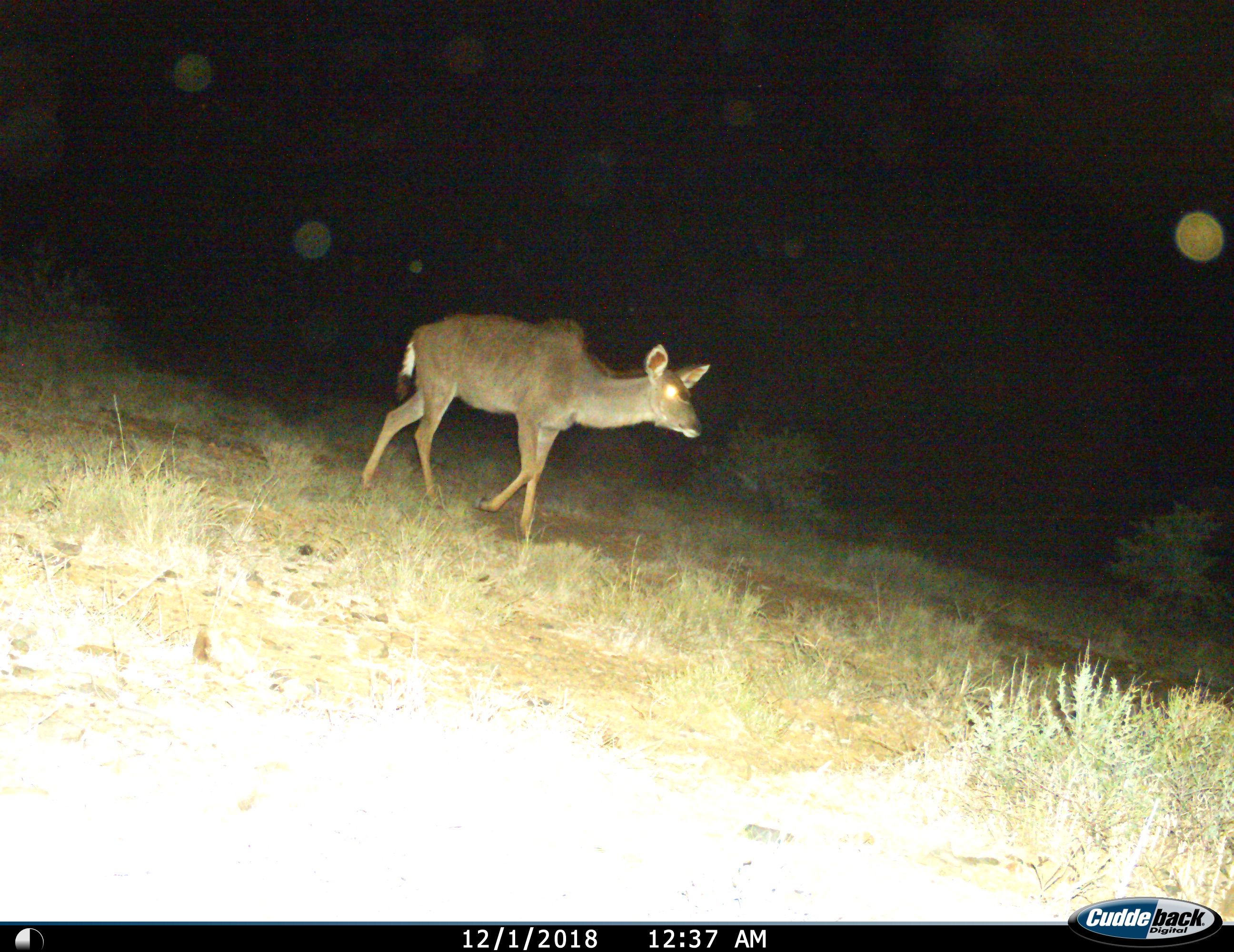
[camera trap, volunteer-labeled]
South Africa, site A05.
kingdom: Animalia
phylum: Chordata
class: Mammalia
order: Artiodactyla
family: Bovidae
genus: Tragelaphus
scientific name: Tragelaphus strepsiceros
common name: greater kudu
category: kudu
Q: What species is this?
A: Kudu (greater kudu) (Tragelaphus strepsiceros).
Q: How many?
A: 1.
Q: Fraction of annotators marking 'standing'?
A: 0%.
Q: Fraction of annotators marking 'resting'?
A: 0%.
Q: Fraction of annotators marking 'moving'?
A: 100%.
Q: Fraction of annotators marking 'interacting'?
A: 0%.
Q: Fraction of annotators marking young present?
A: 11%.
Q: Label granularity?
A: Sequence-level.